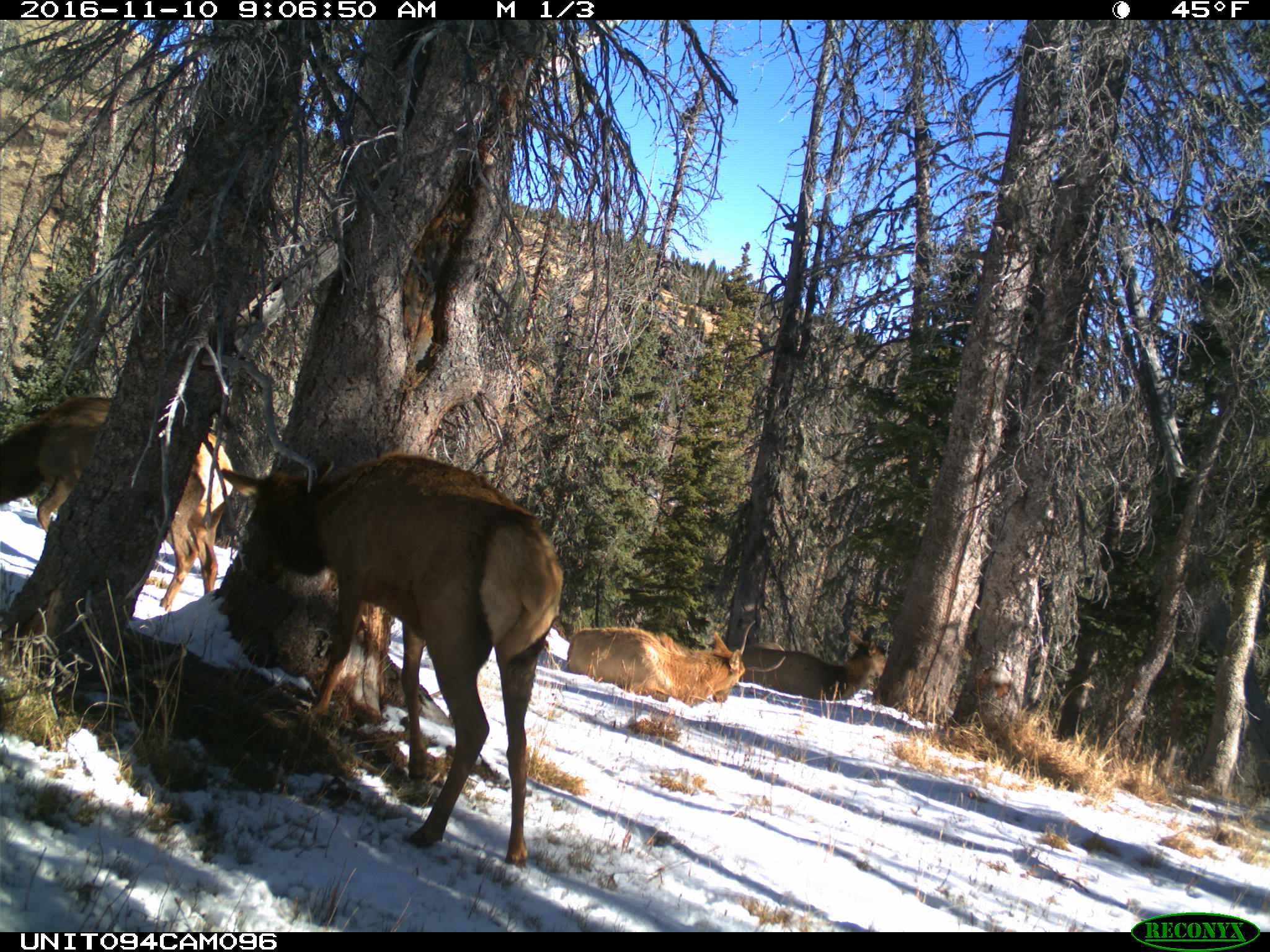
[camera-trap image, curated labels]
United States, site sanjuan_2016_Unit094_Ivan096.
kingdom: Animalia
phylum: Chordata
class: Mammalia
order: Artiodactyla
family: Cervidae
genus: Cervus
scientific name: Cervus elaphus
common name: red deer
Cervus elaphus (red deer).